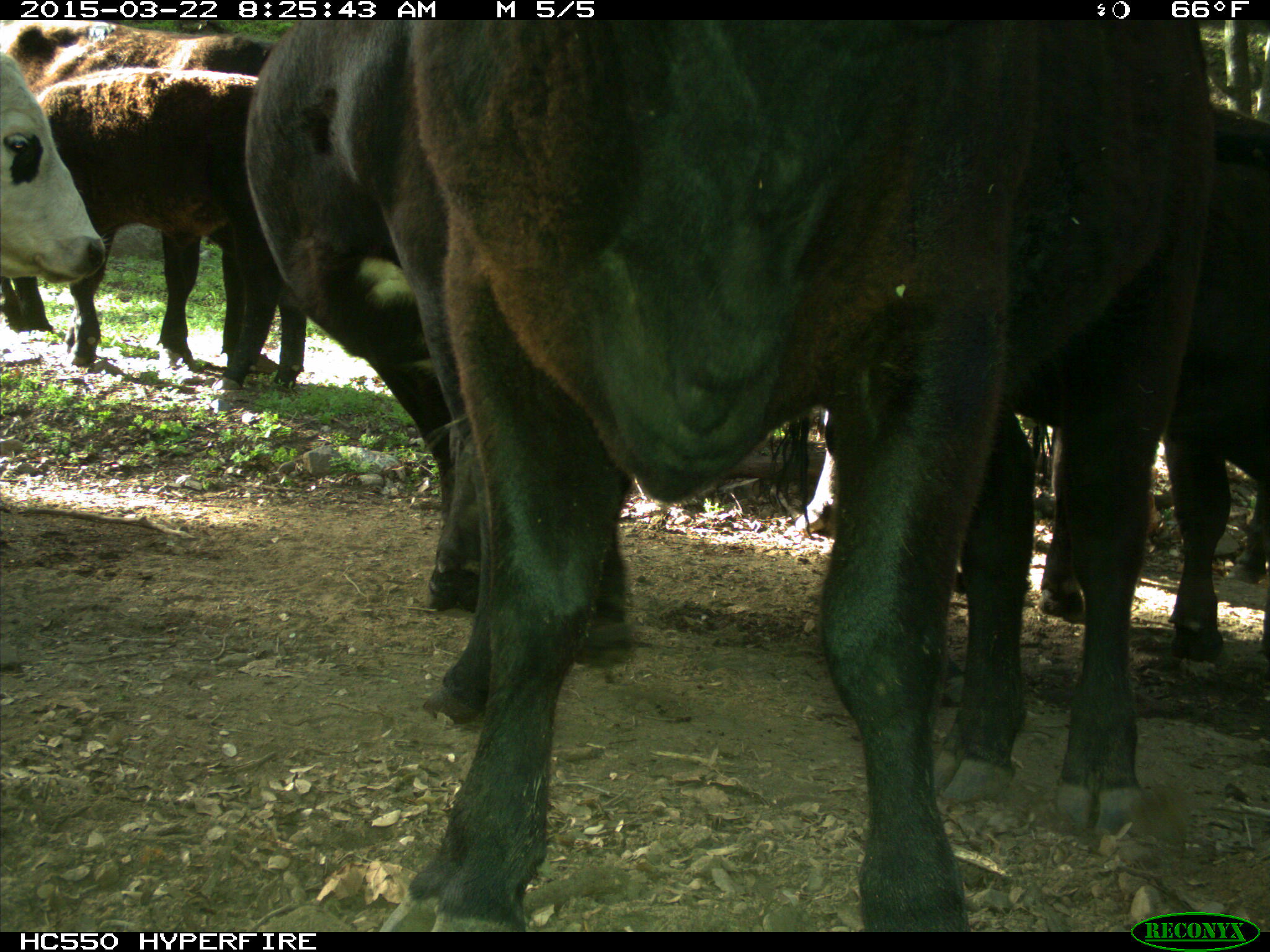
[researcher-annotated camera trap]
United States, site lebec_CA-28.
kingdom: Animalia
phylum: Chordata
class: Mammalia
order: Artiodactyla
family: Bovidae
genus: Bos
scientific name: Bos taurus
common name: domestic cow